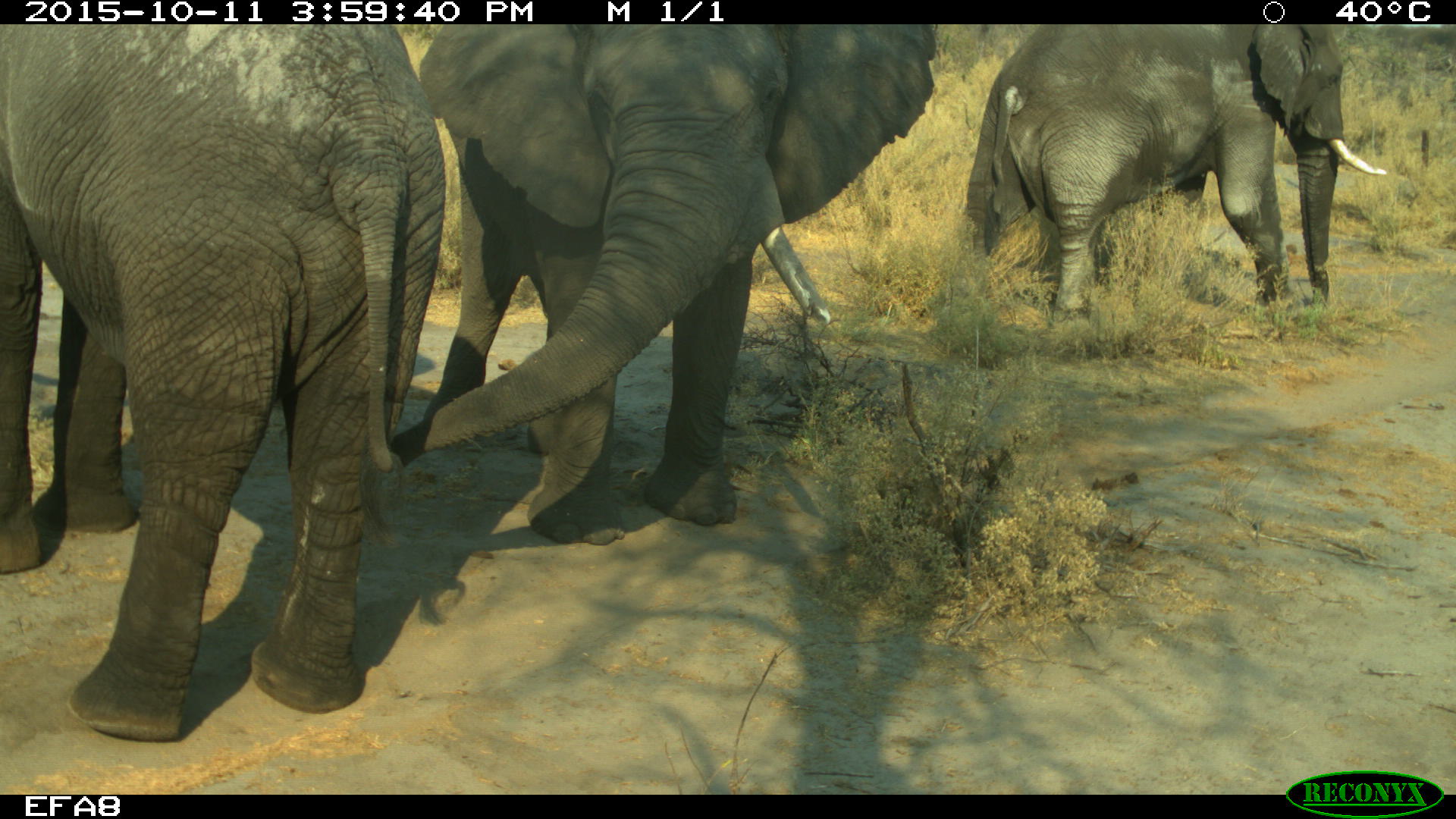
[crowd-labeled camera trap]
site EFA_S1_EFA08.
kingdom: Animalia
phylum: Chordata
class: Mammalia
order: Proboscidea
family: Elephantidae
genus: Loxodonta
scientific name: Loxodonta africana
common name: african bush elephant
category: elephant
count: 3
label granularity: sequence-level